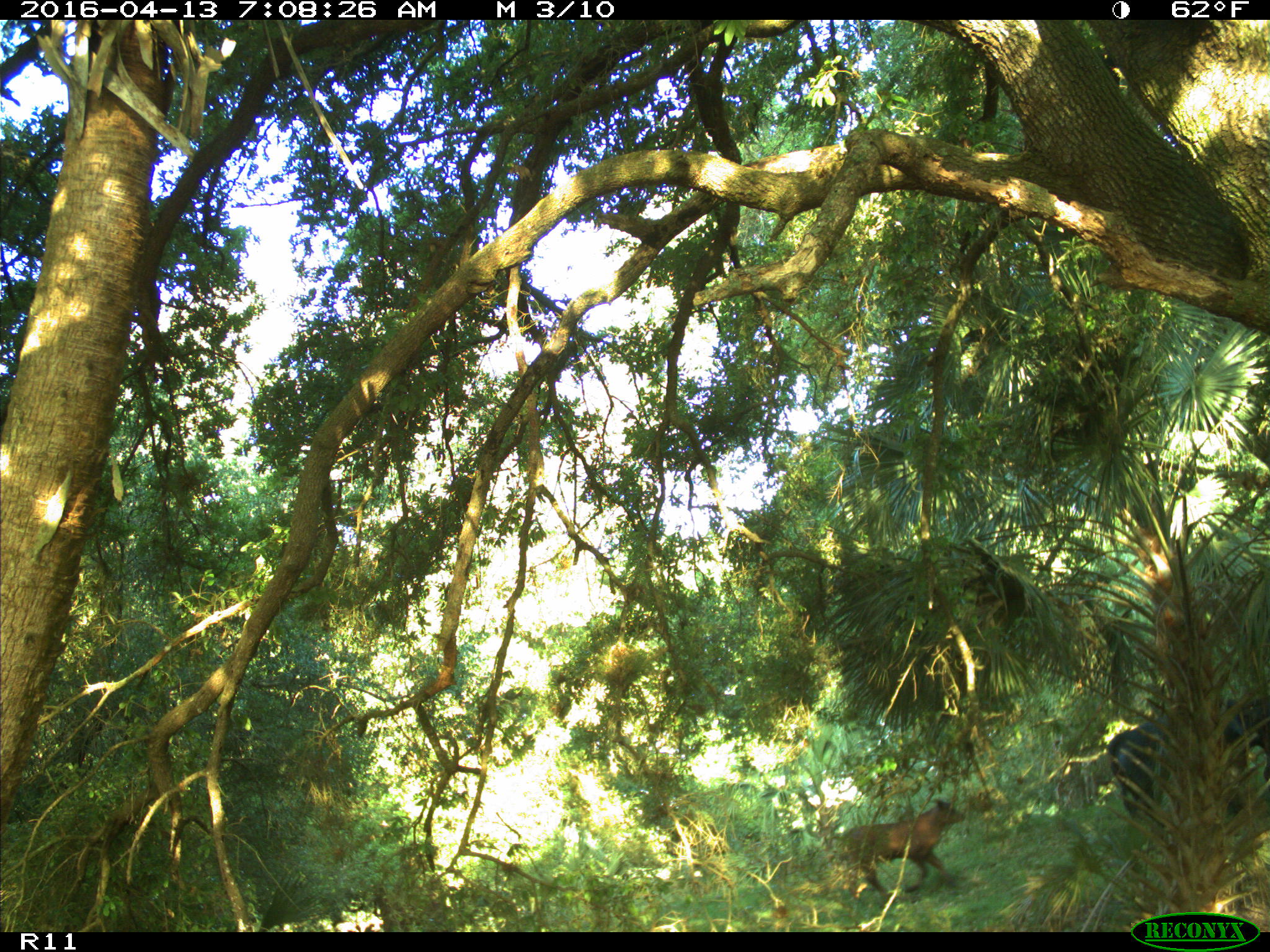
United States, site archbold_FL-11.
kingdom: Animalia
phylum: Chordata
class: Mammalia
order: Artiodactyla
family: Bovidae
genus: Bos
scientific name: Bos taurus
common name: domestic cow